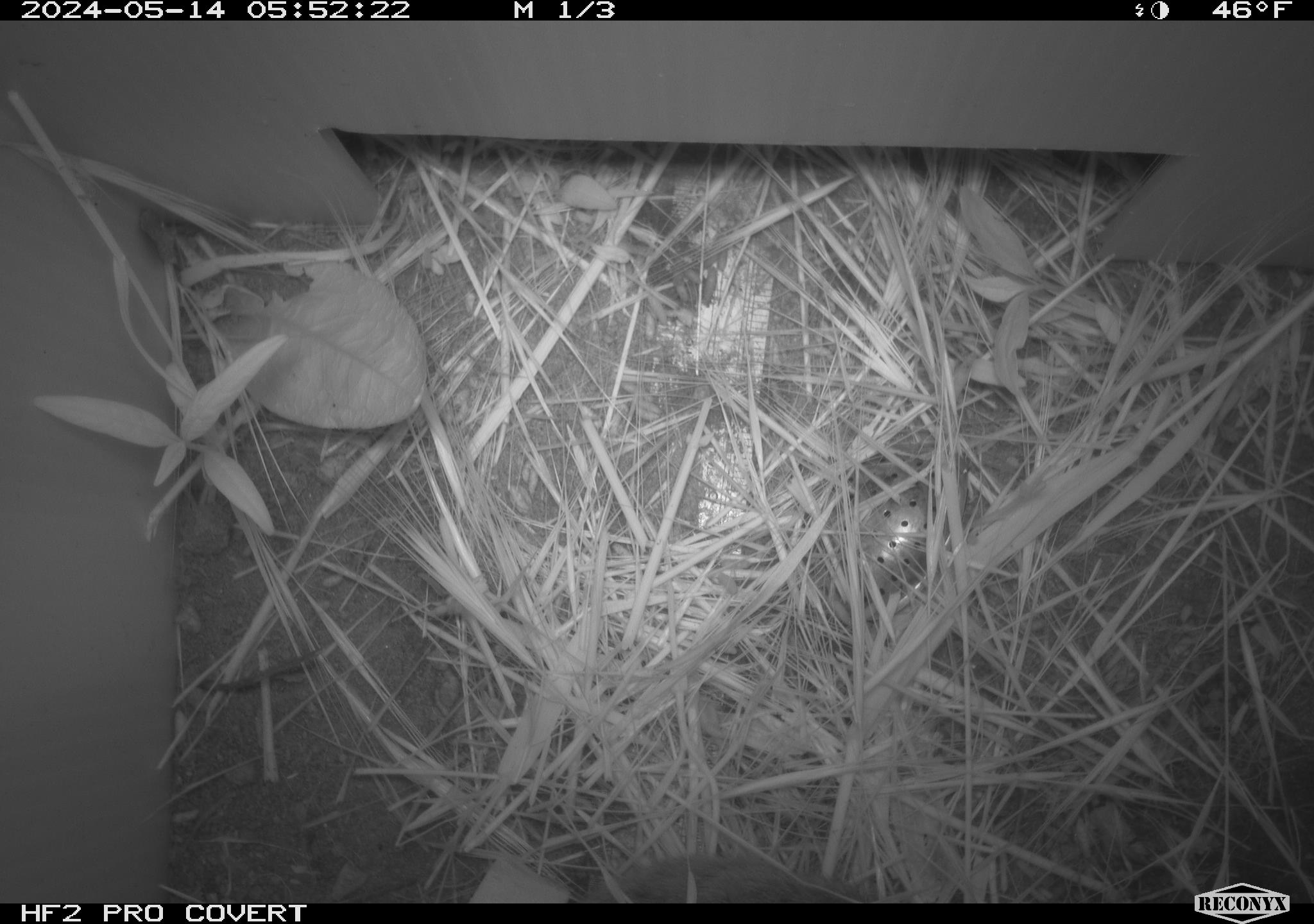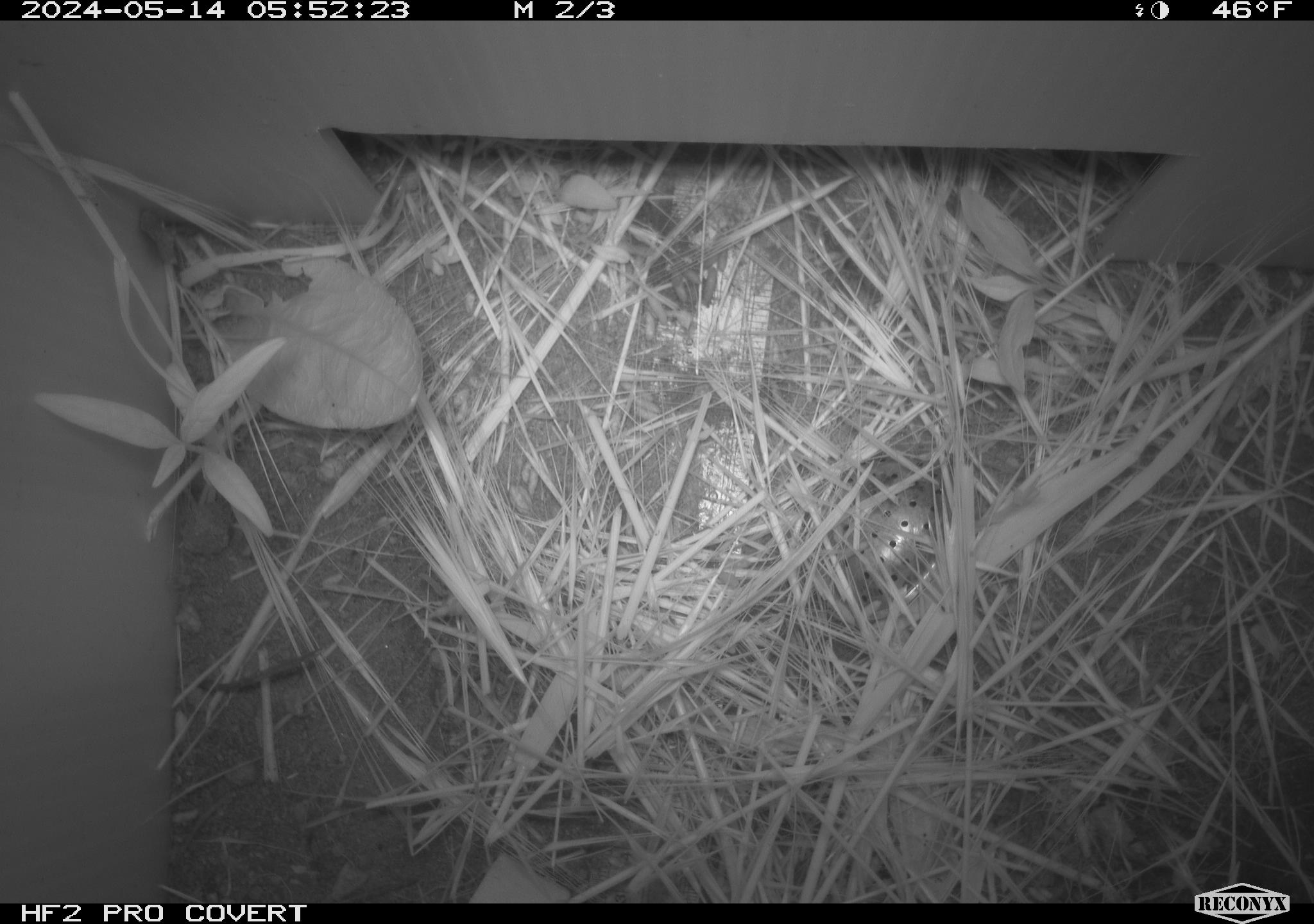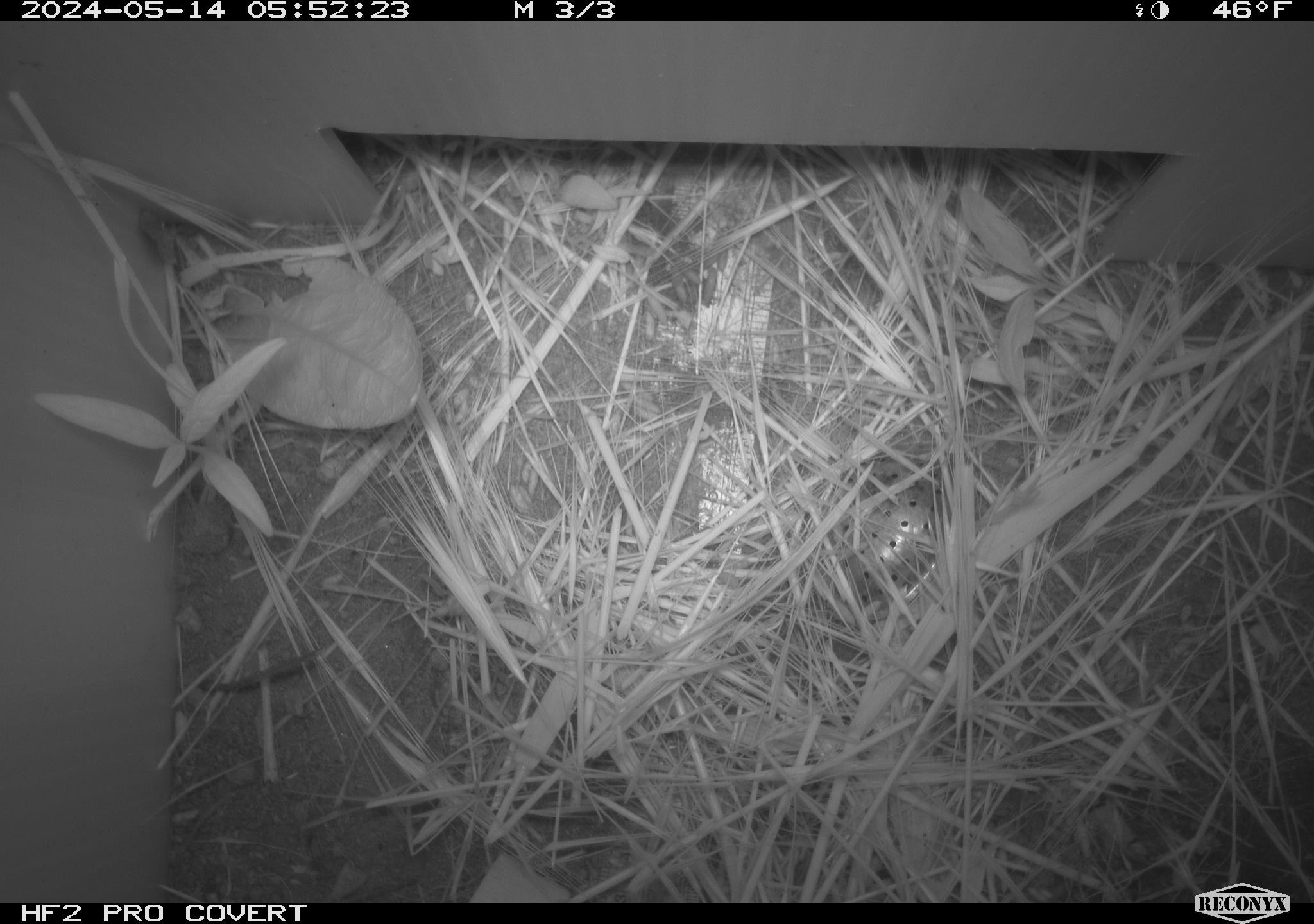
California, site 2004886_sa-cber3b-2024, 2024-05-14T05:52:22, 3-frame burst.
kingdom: Animalia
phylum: Chordata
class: Mammalia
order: Eulipotyphla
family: Soricidae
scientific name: Soricidae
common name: shrews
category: soricidae family